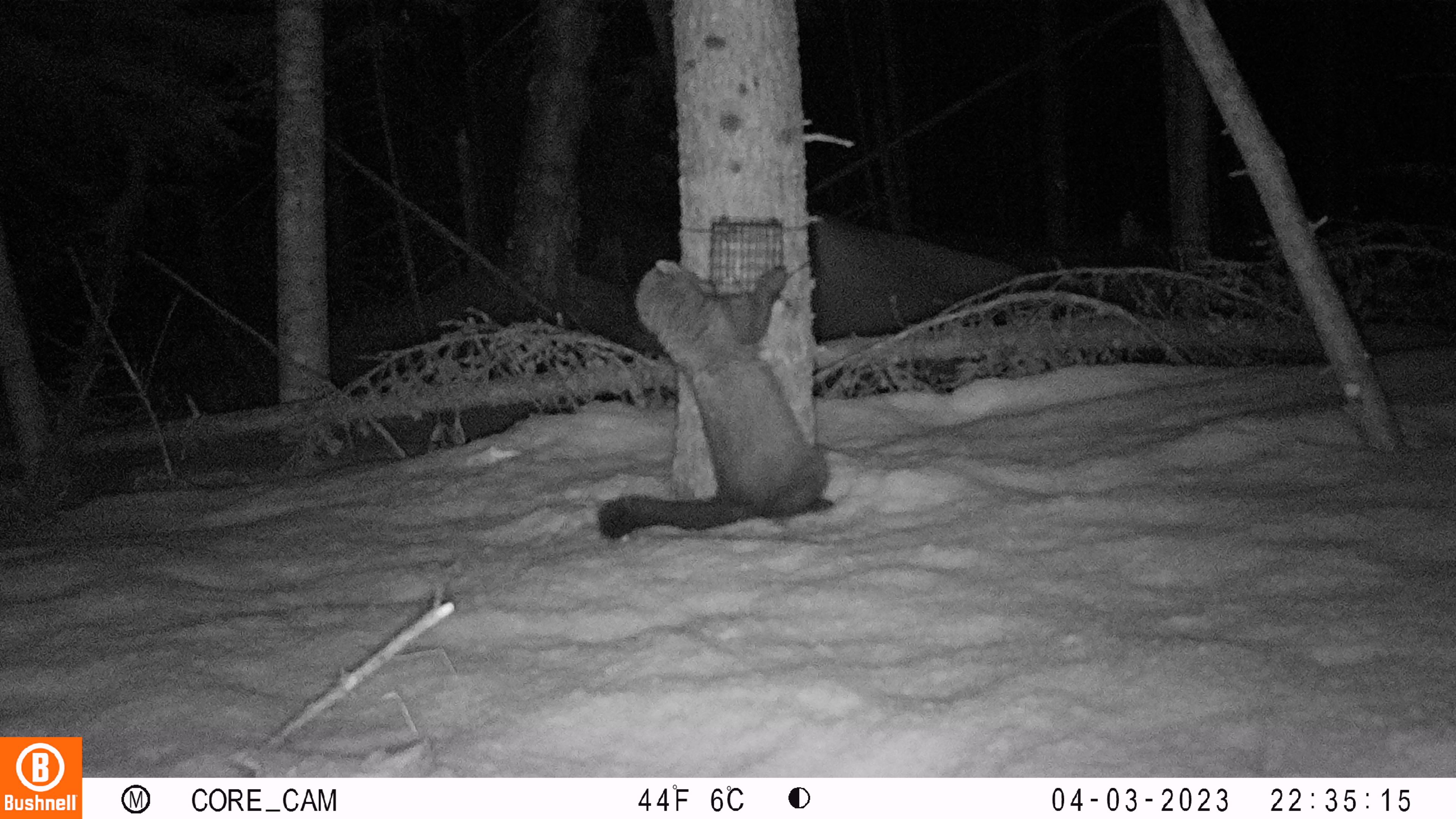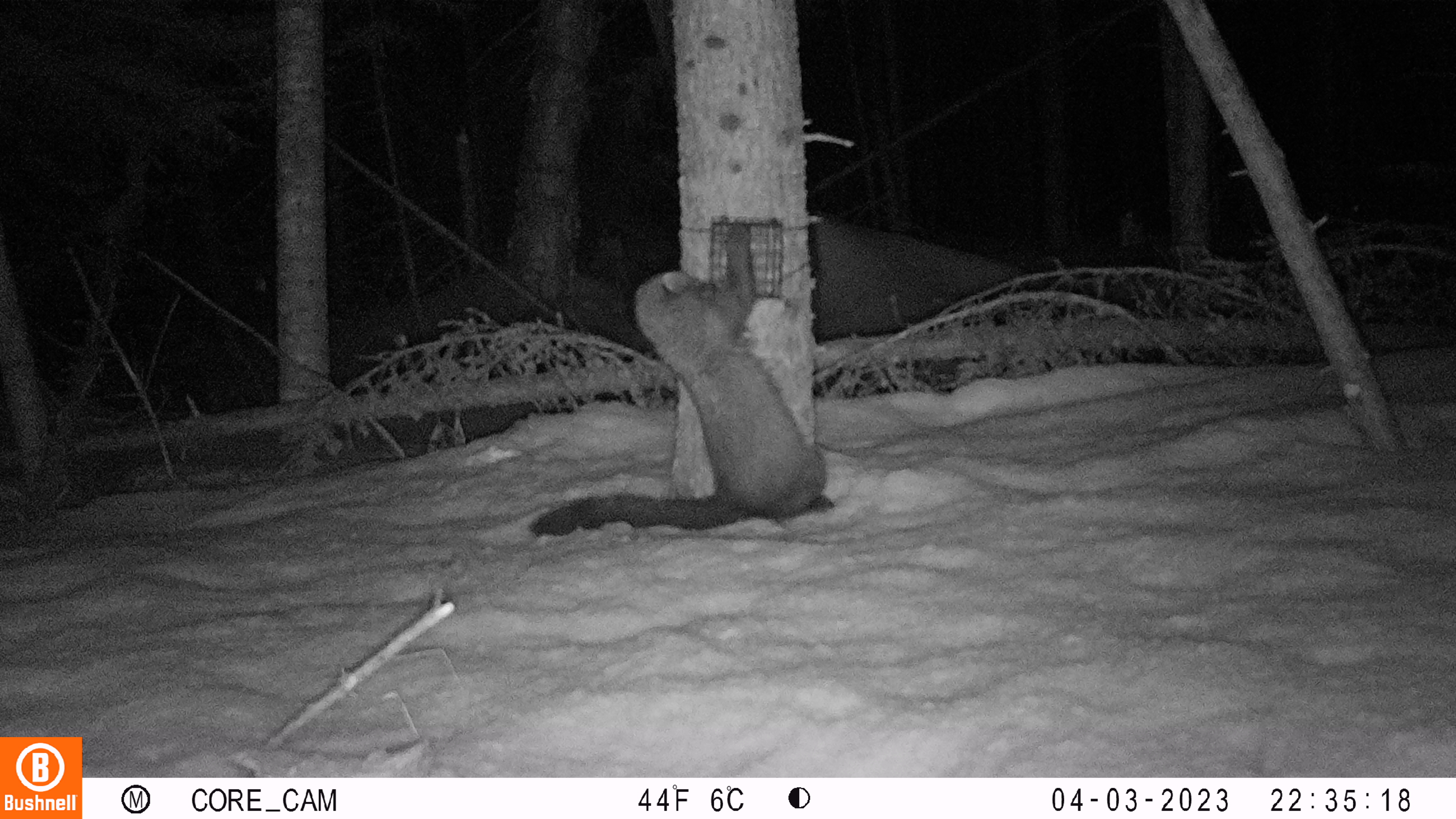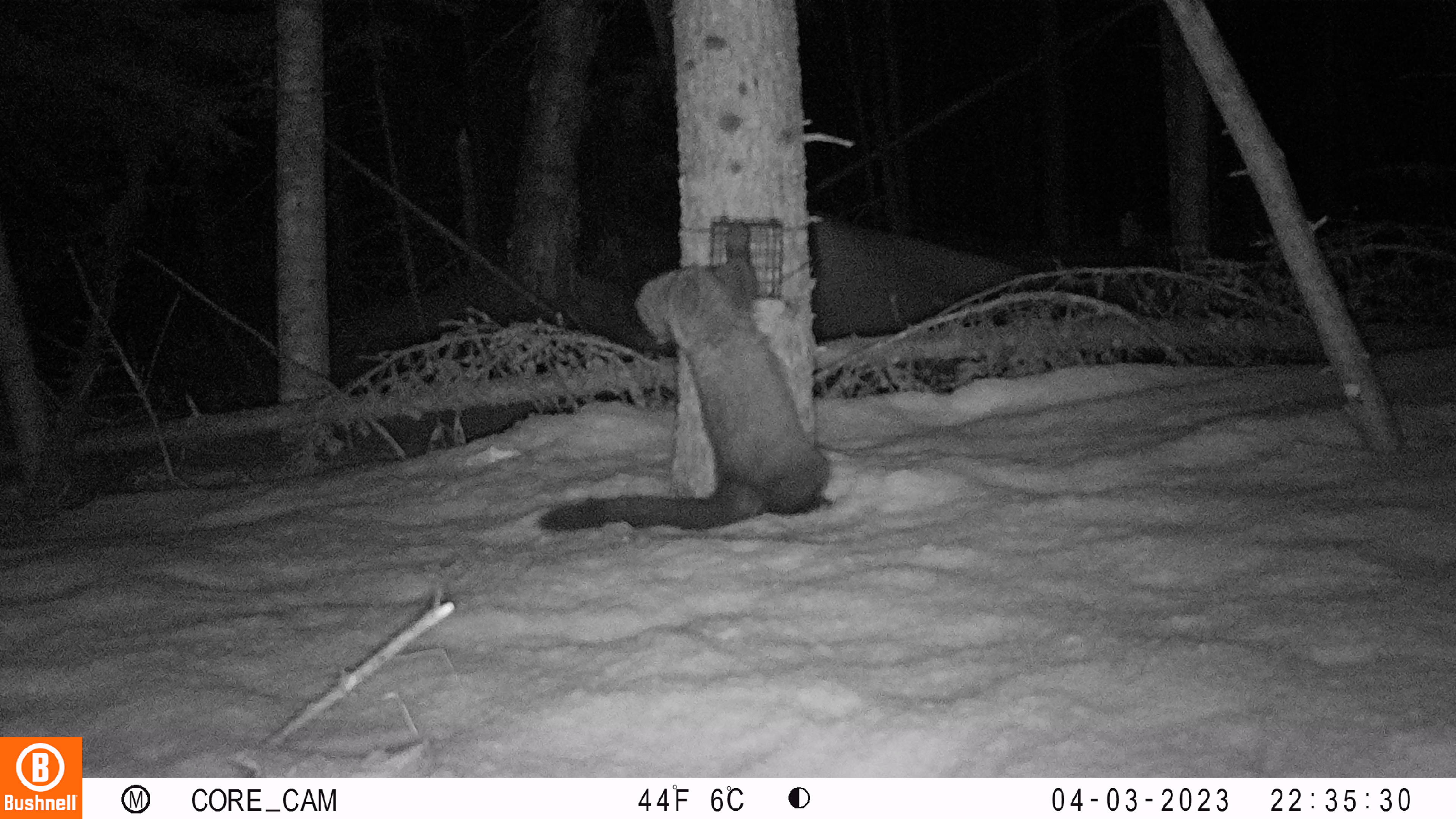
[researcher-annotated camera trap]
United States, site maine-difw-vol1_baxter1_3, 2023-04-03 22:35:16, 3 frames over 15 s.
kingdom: Animalia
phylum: Chordata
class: Mammalia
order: Carnivora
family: Mustelidae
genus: Pekania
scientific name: Pekania pennanti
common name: fisher